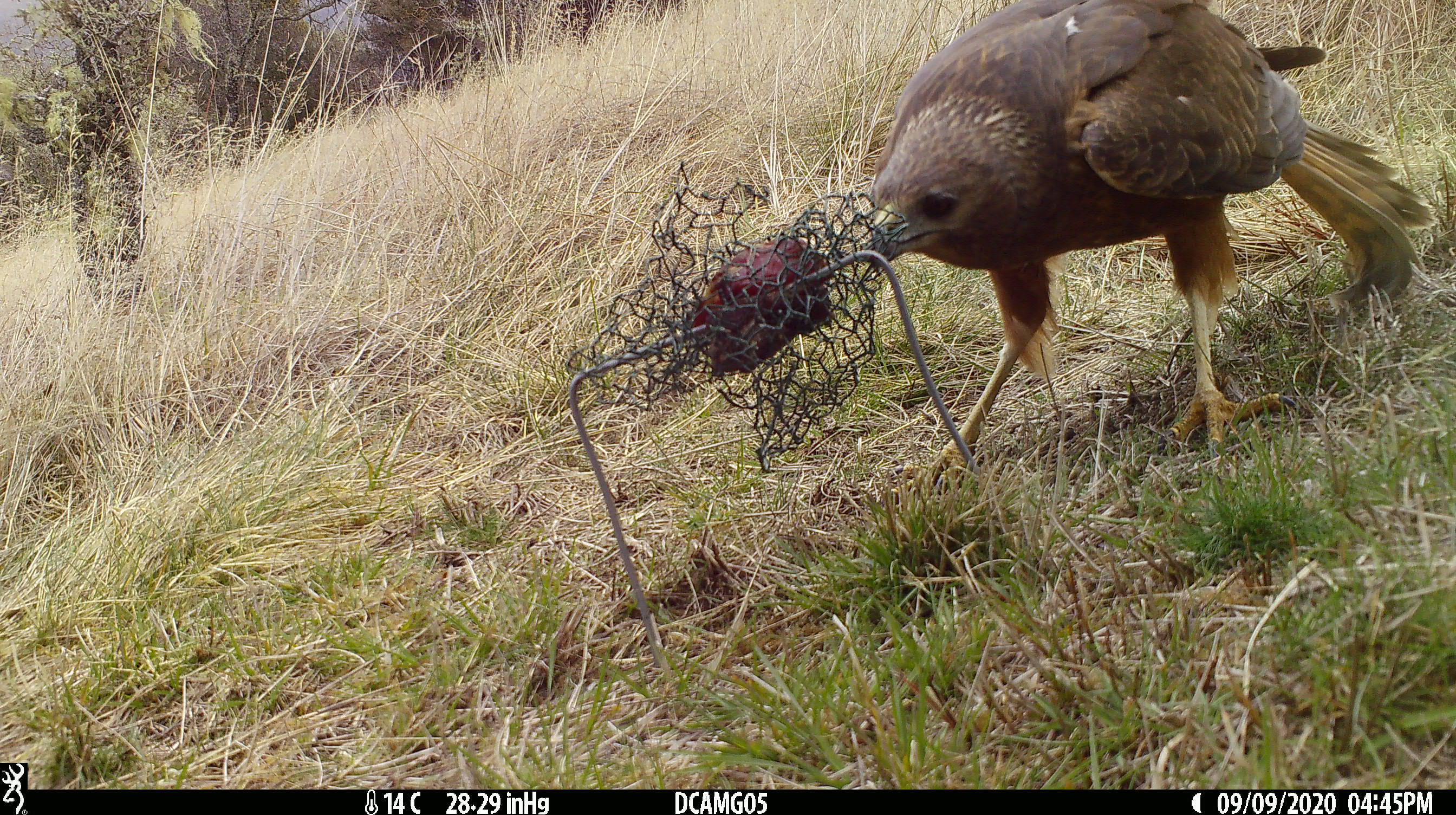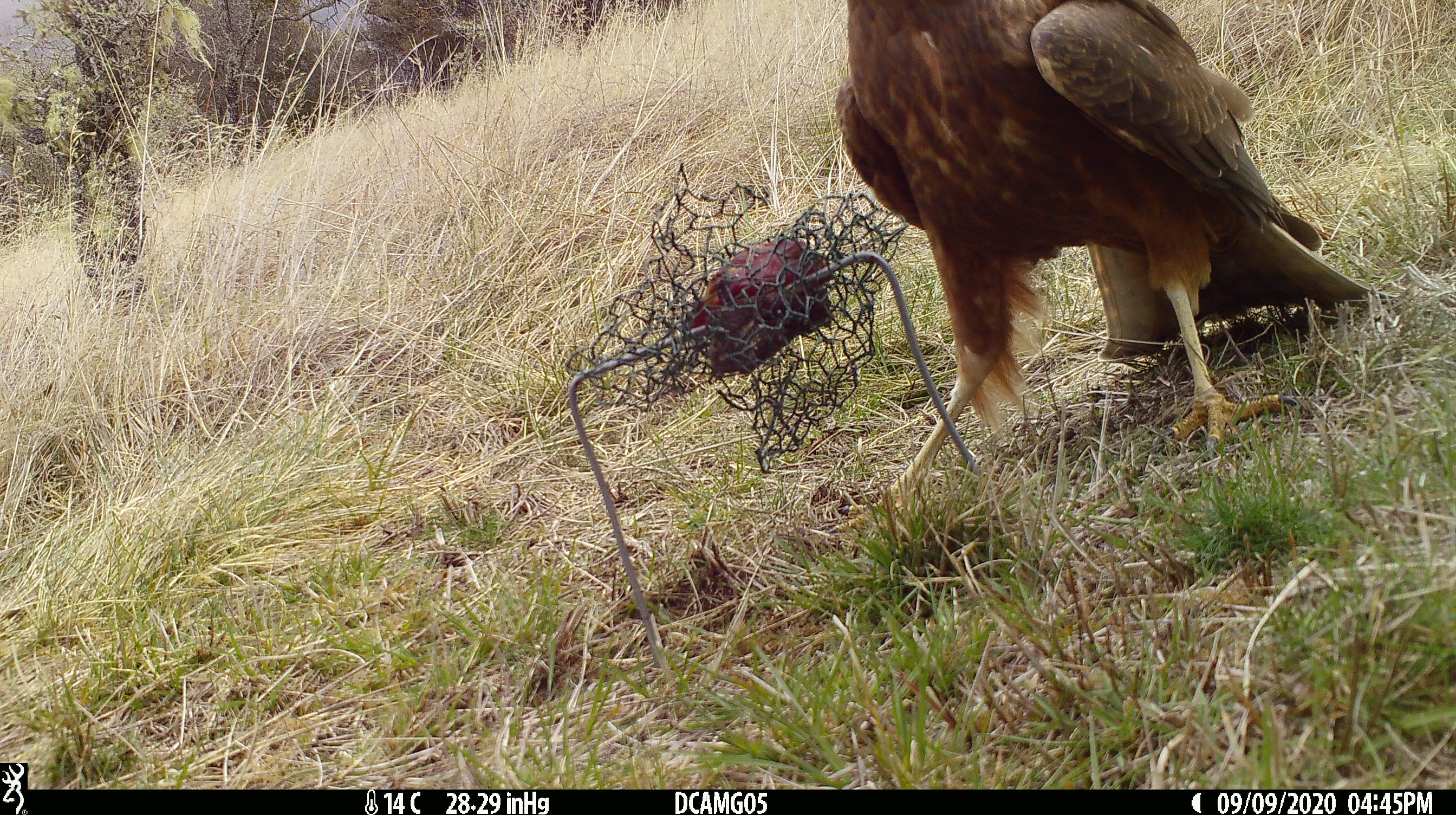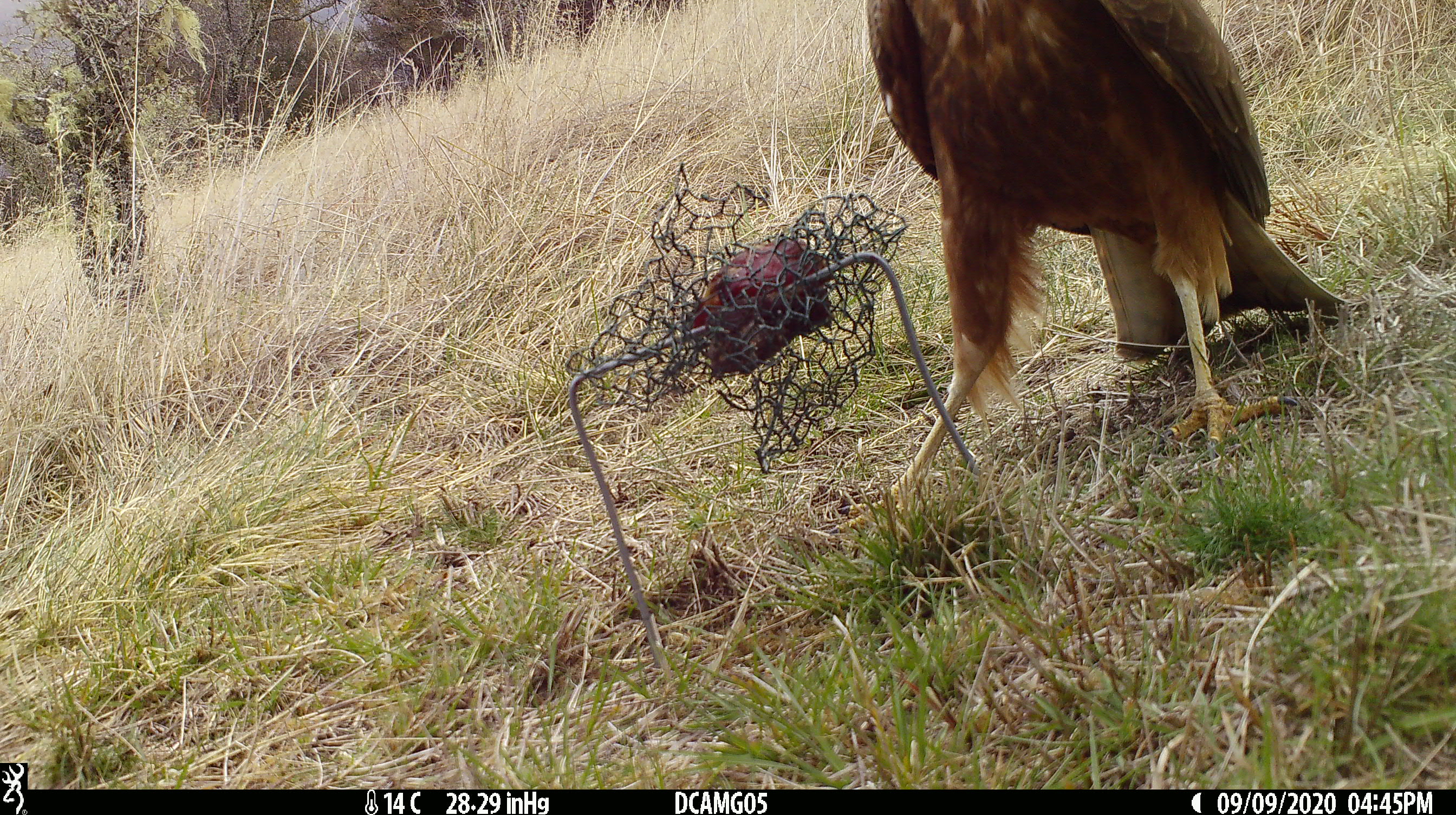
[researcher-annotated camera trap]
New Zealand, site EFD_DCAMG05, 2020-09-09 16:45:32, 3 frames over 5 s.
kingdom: Animalia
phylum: Chordata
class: Aves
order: Accipitriformes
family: Accipitridae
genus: Circus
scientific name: Circus approximans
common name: swamp harrier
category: harrier